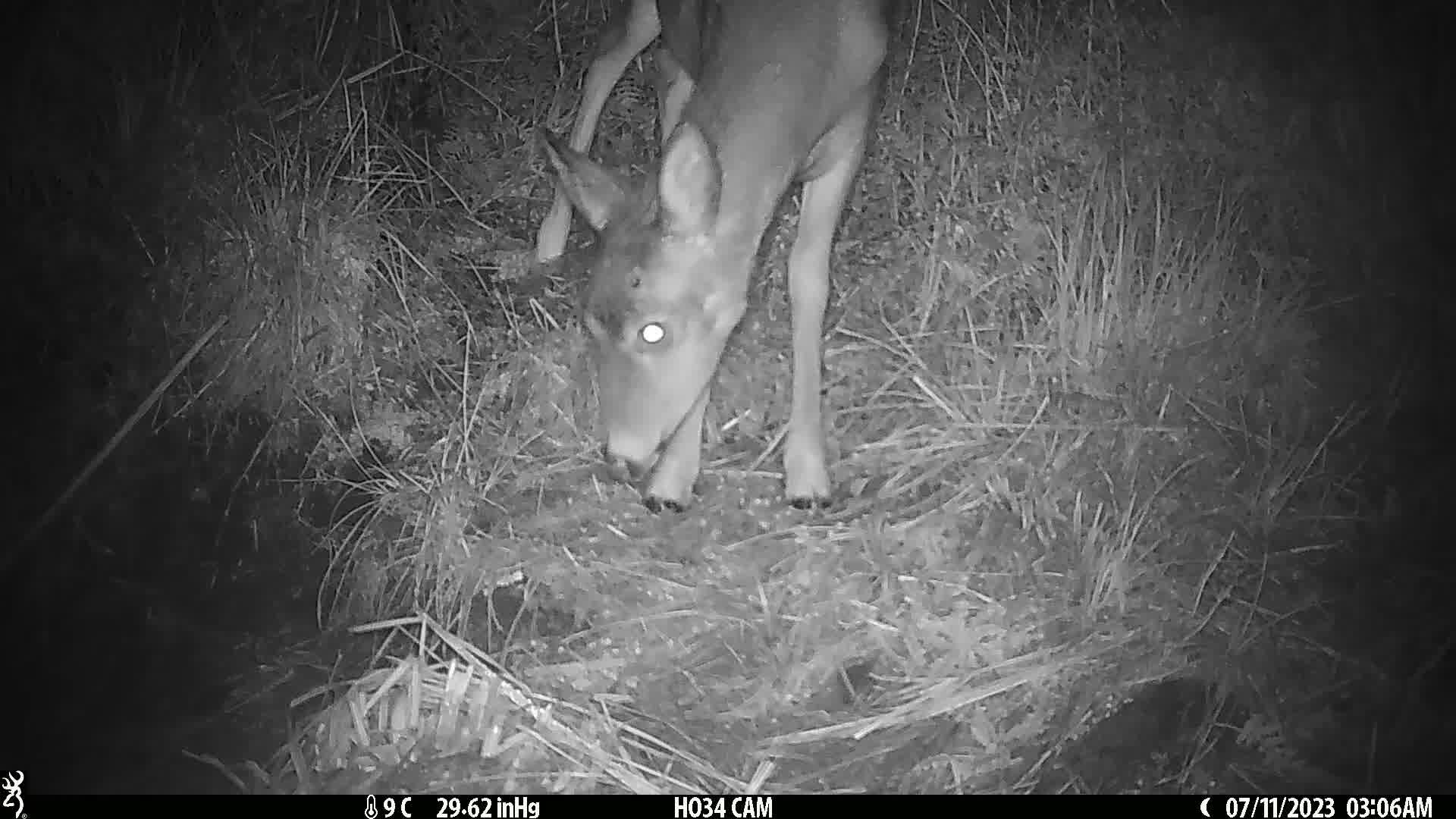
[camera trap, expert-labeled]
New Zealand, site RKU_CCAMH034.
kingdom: Animalia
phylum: Chordata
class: Mammalia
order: Artiodactyla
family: Cervidae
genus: Odocoileus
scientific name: Odocoileus virginianus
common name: white-tailed deer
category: white tailed deer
White tailed deer (white-tailed deer) (Odocoileus virginianus).